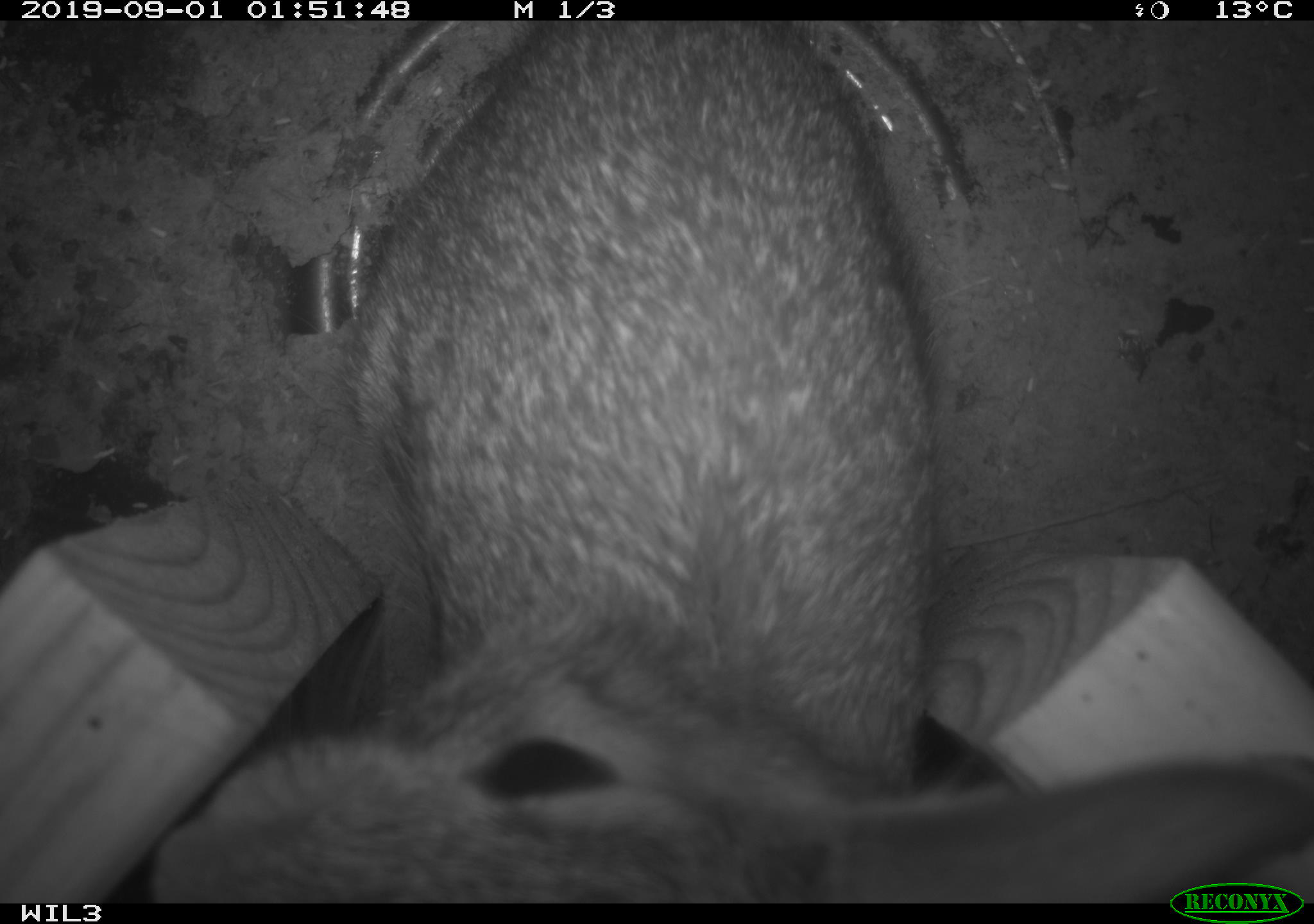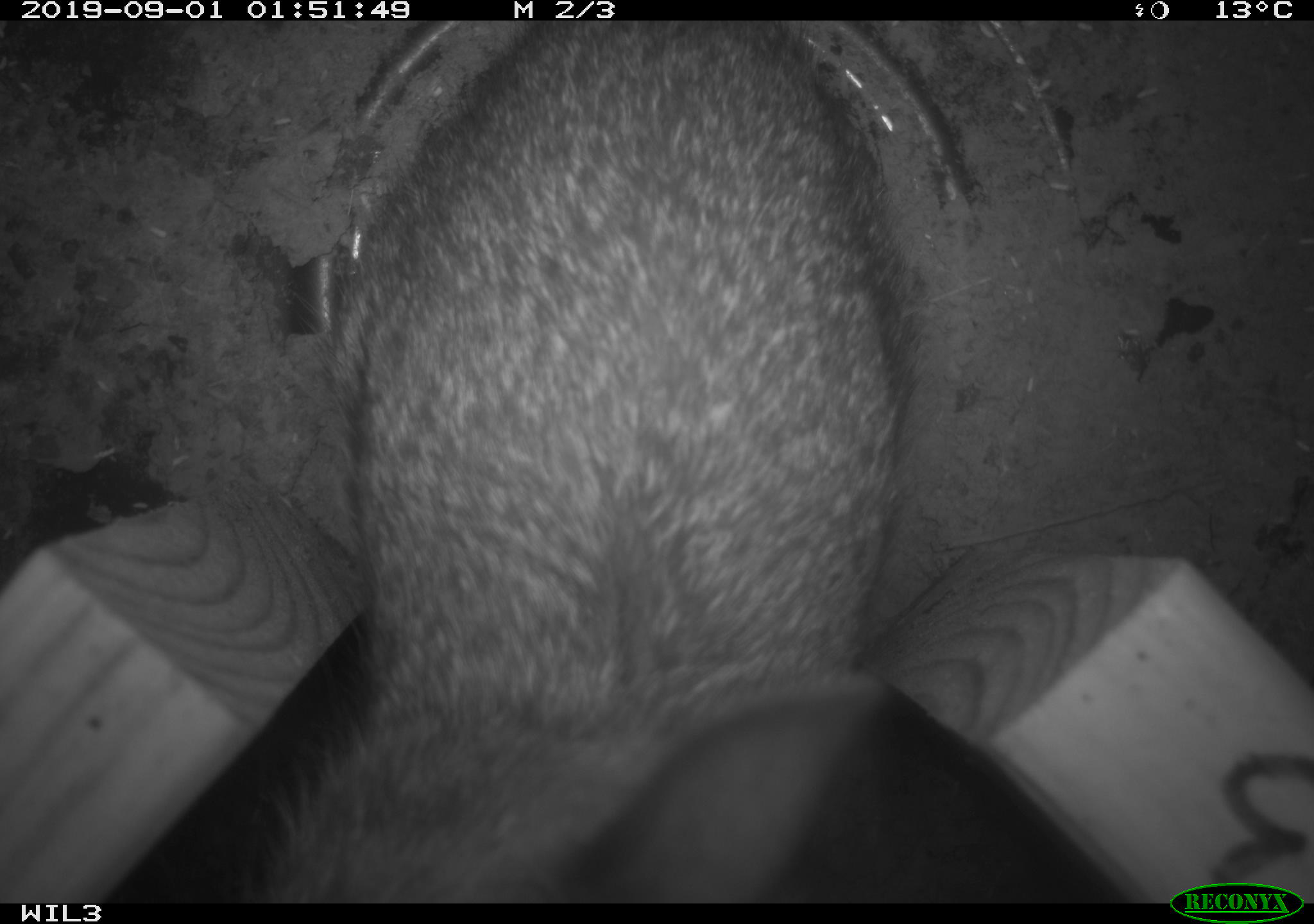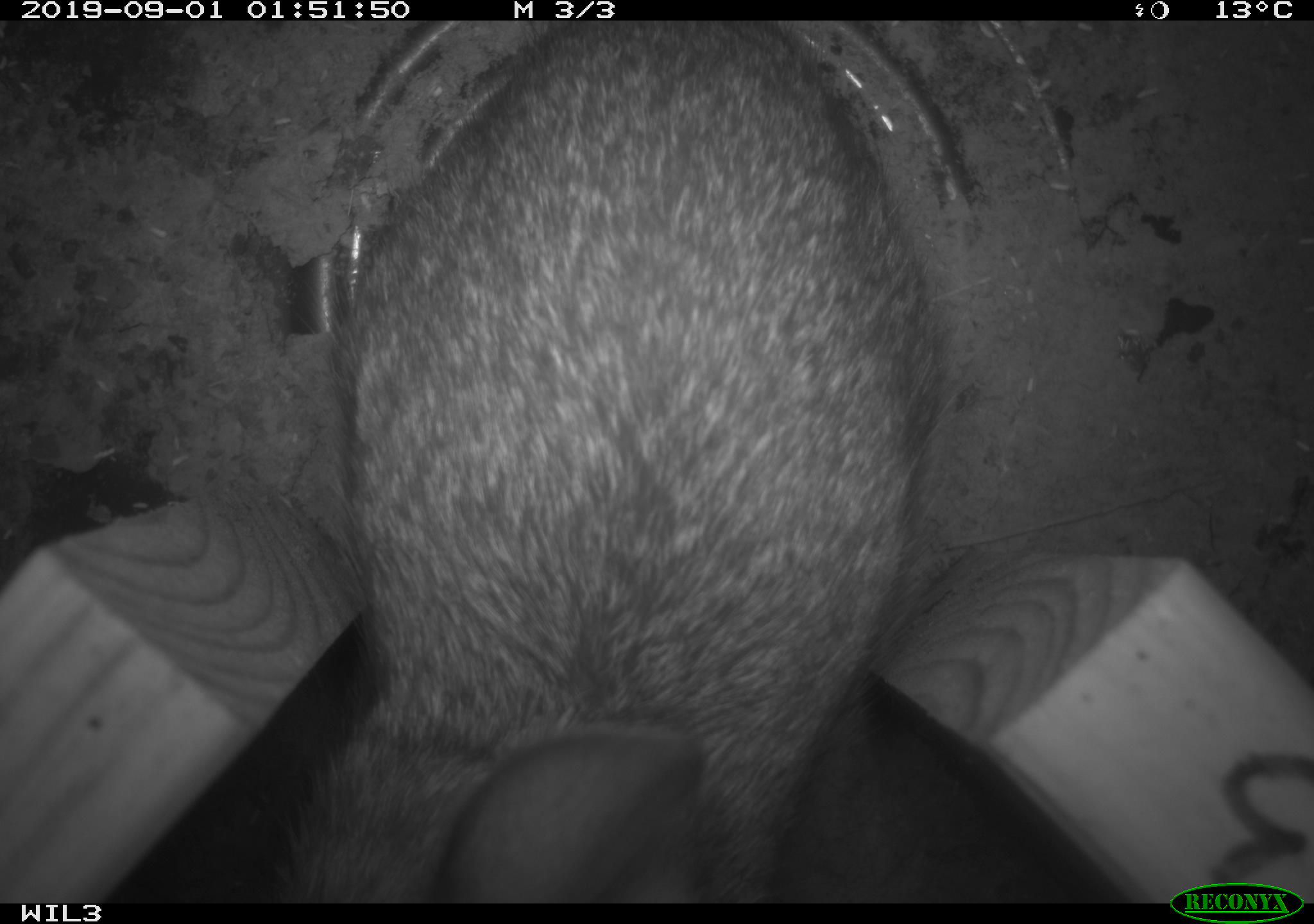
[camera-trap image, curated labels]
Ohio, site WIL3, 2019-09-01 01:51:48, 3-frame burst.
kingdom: Animalia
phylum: Chordata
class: Mammalia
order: Lagomorpha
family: Leporidae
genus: Sylvilagus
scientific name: Sylvilagus floridanus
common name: eastern cottontail